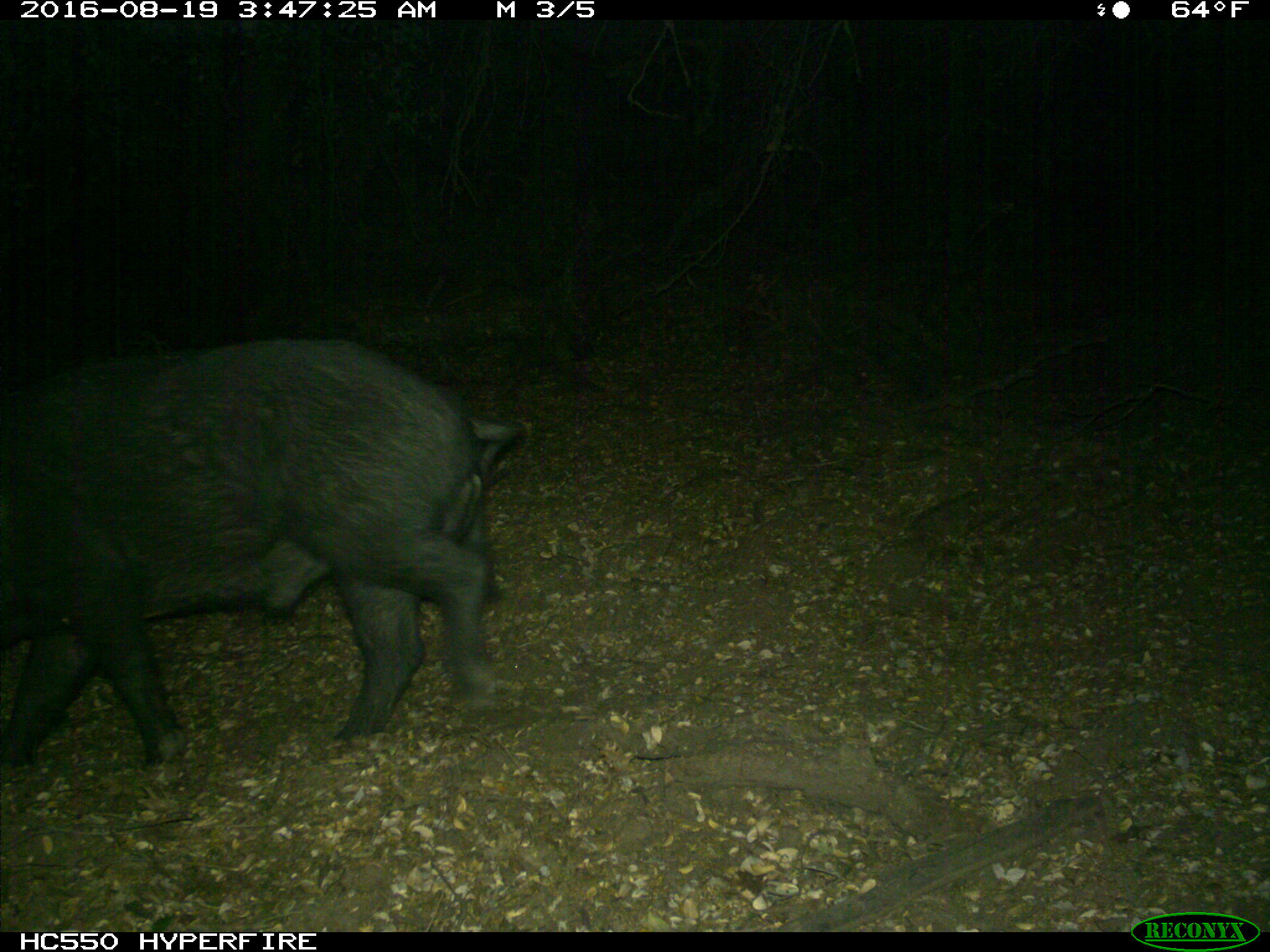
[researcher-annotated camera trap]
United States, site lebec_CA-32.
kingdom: Animalia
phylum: Chordata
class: Mammalia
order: Artiodactyla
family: Suidae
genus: Sus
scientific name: Sus scrofa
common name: wild boar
Sus scrofa (wild boar).